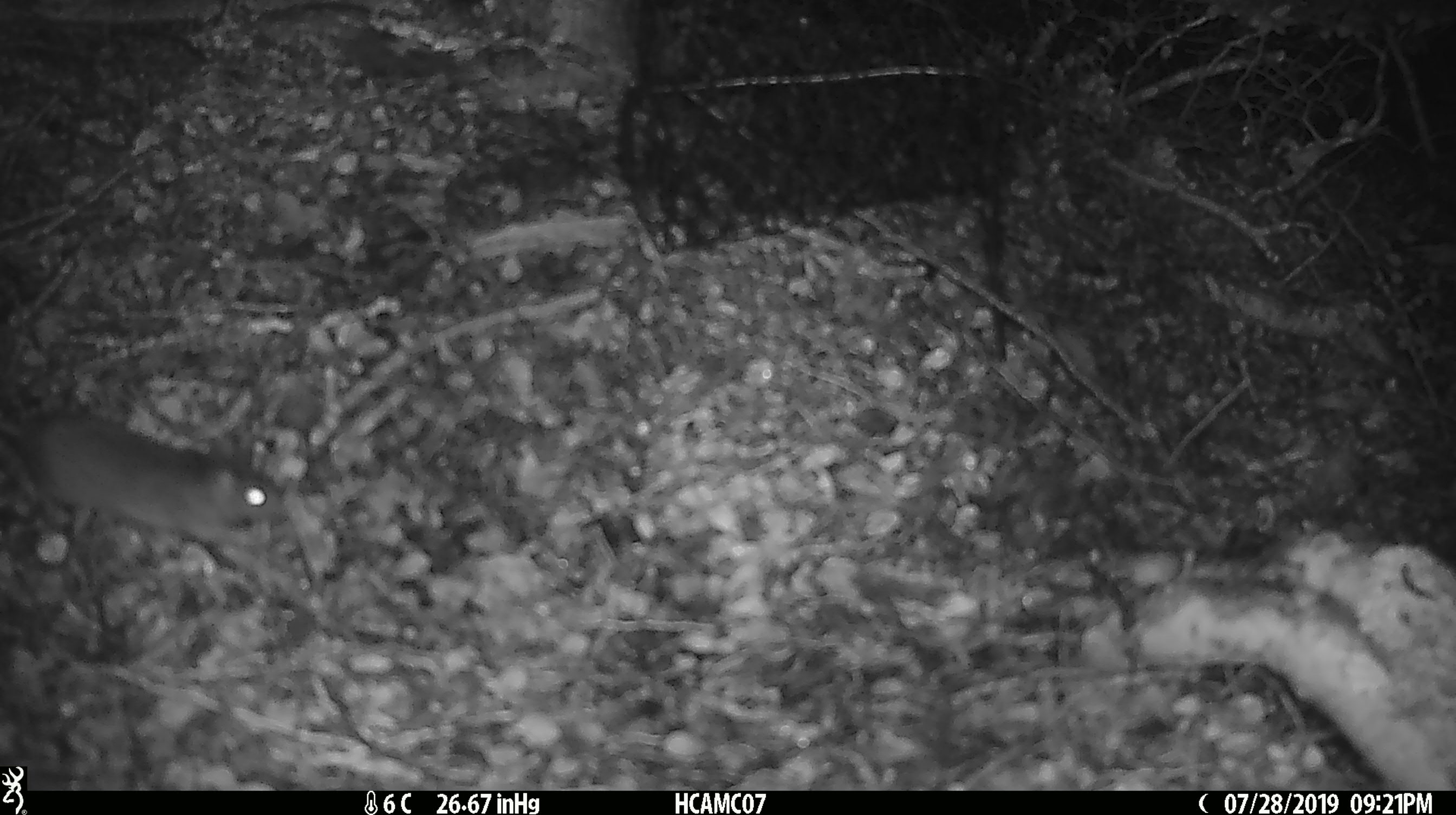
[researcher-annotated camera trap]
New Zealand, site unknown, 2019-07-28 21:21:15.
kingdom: Animalia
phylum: Chordata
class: Mammalia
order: Rodentia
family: Muridae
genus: Mus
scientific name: Mus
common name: mouse